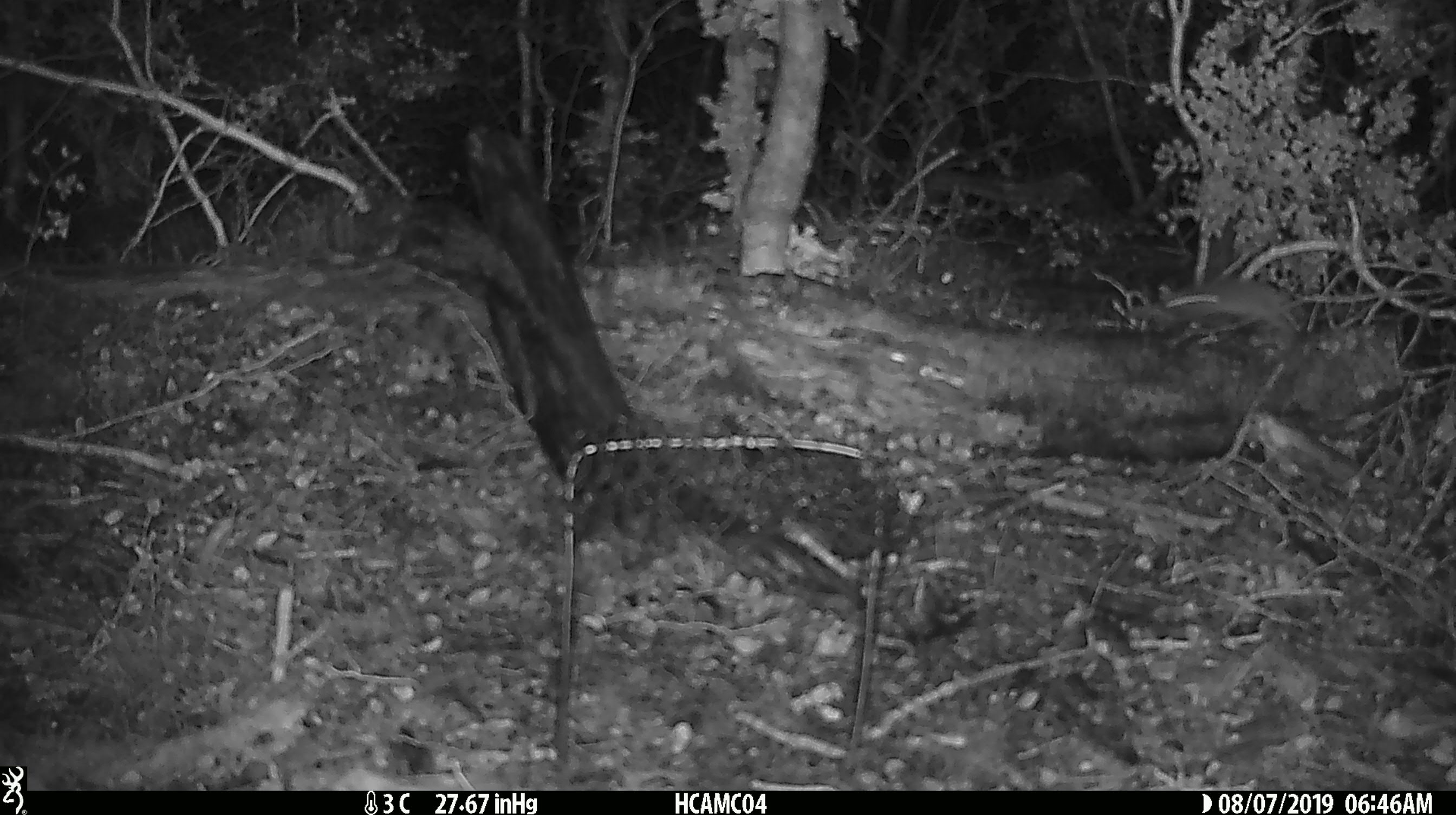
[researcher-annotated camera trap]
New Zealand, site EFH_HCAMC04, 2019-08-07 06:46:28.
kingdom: Animalia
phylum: Chordata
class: Mammalia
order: Rodentia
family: Muridae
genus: Mus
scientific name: Mus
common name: mouse